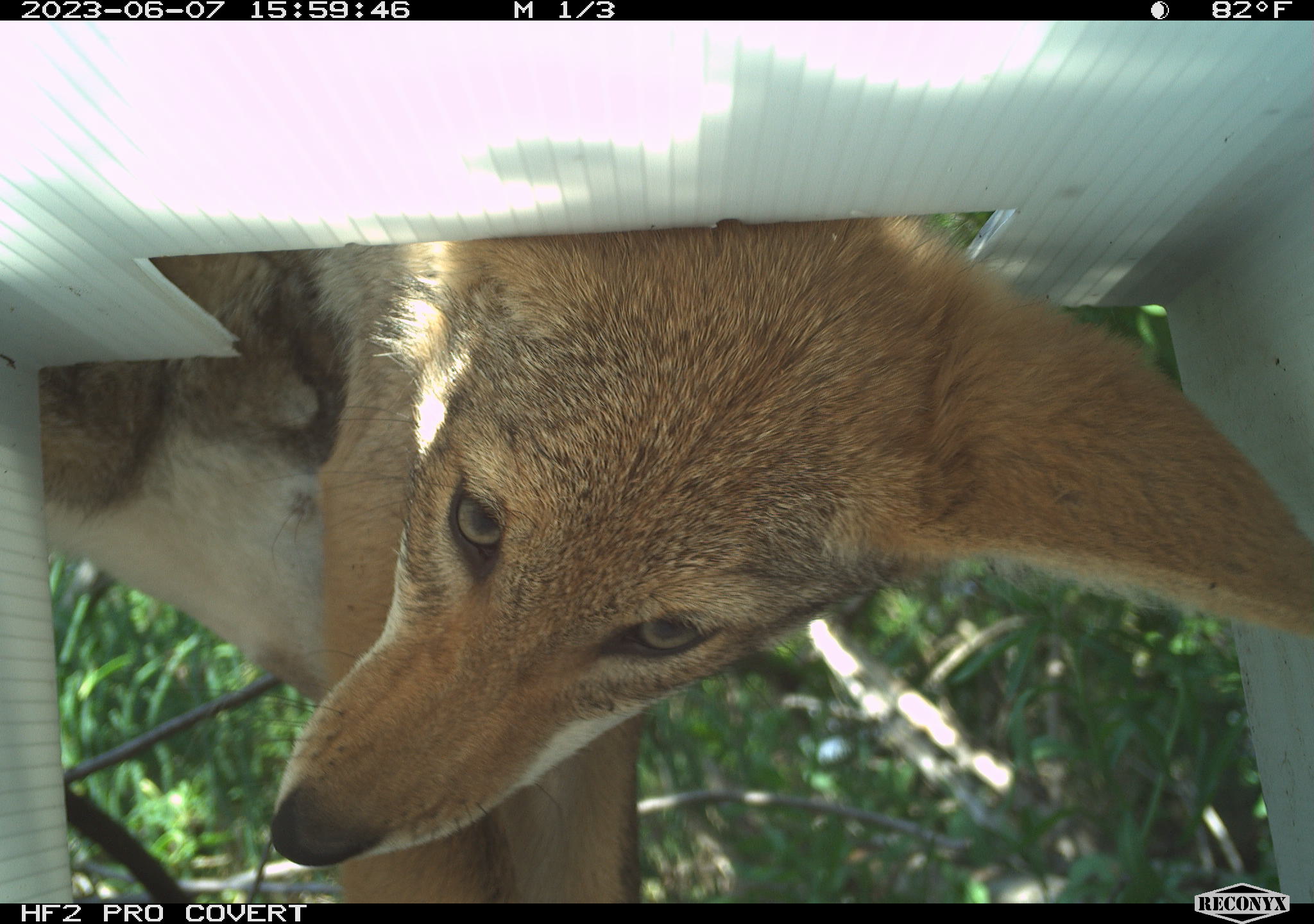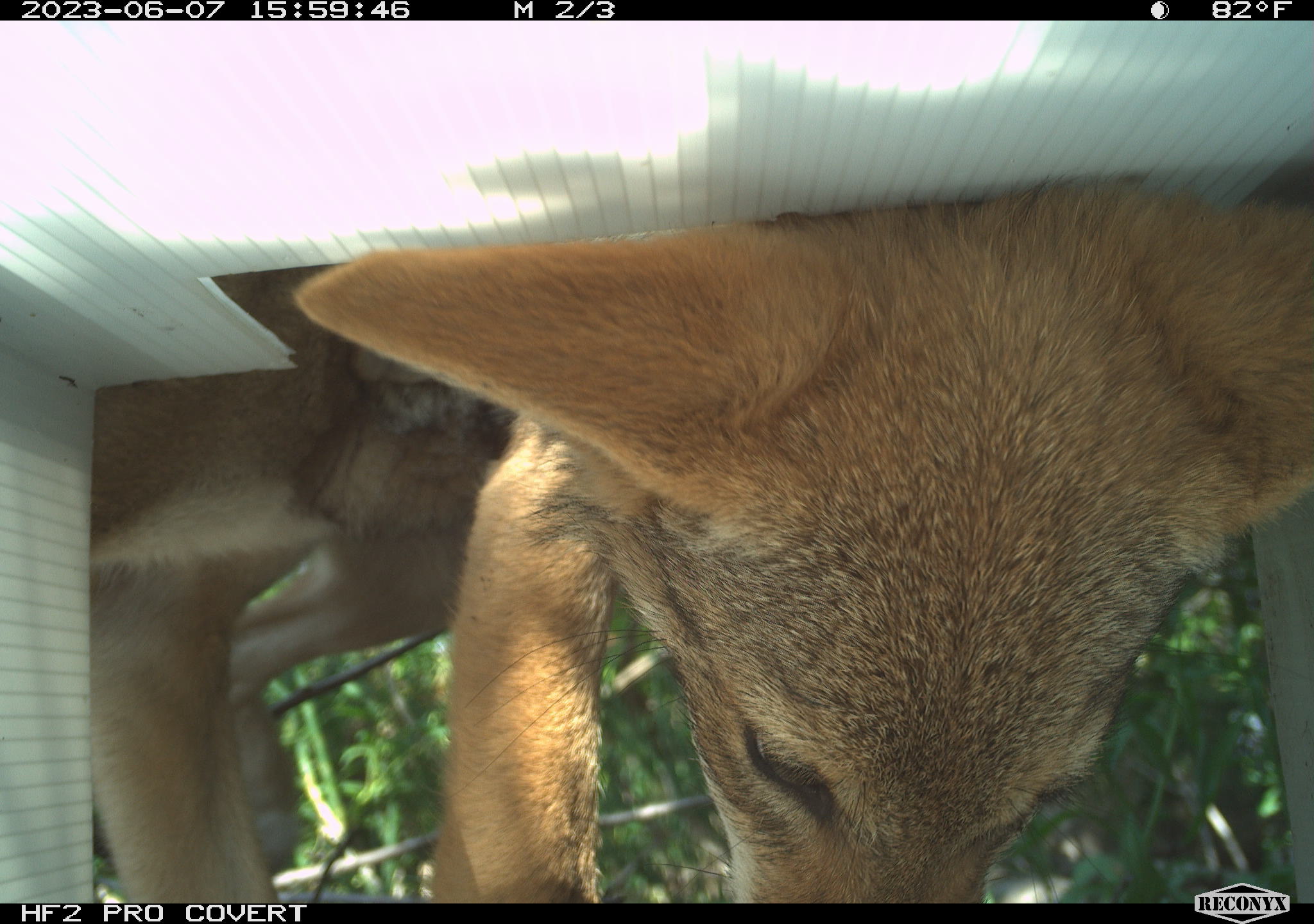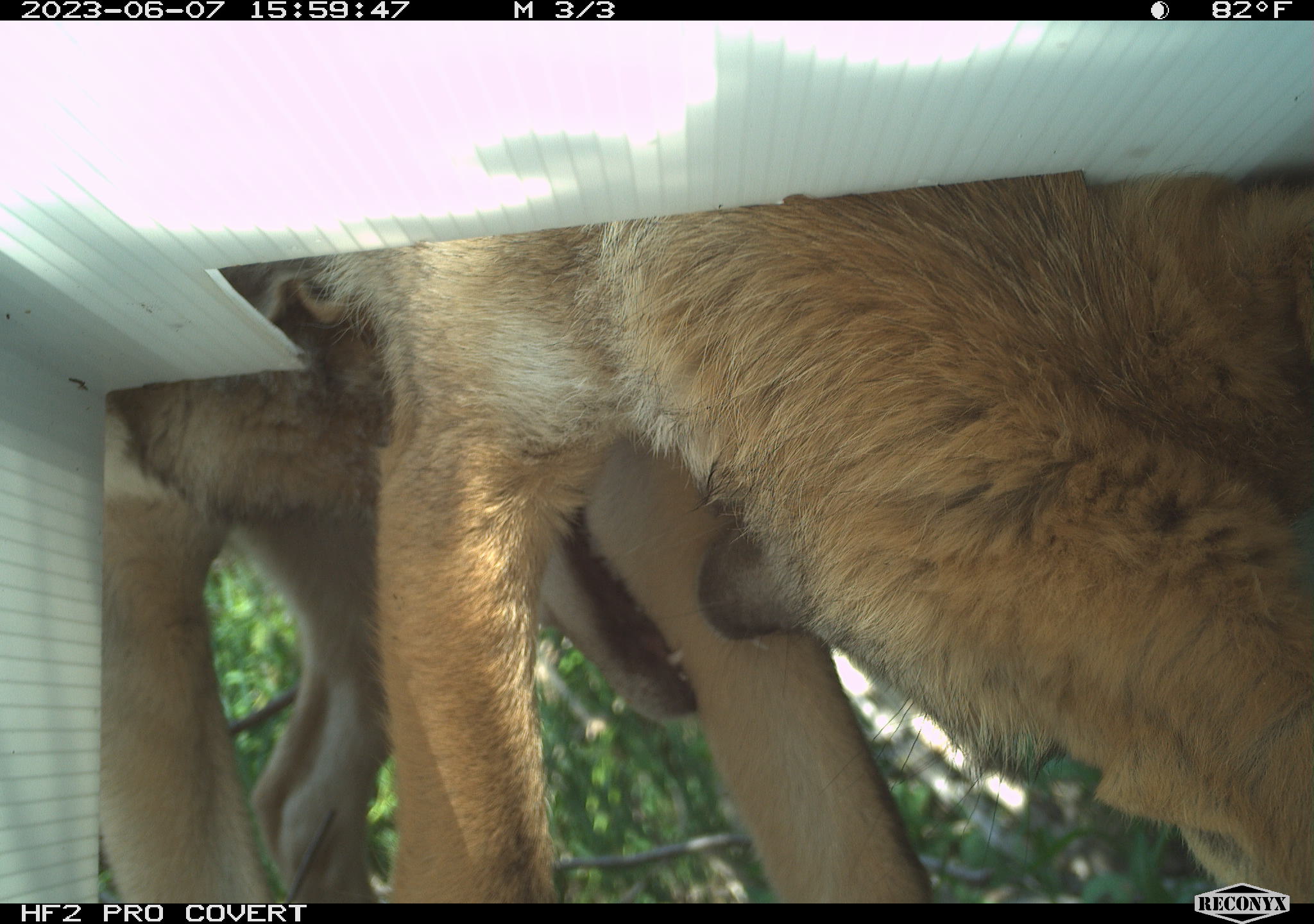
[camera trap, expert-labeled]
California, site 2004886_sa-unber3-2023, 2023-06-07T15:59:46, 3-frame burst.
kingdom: Animalia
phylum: Chordata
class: Mammalia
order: Carnivora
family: Canidae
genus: Canis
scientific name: Canis latrans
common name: coyote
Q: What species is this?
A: Coyote (Canis latrans).